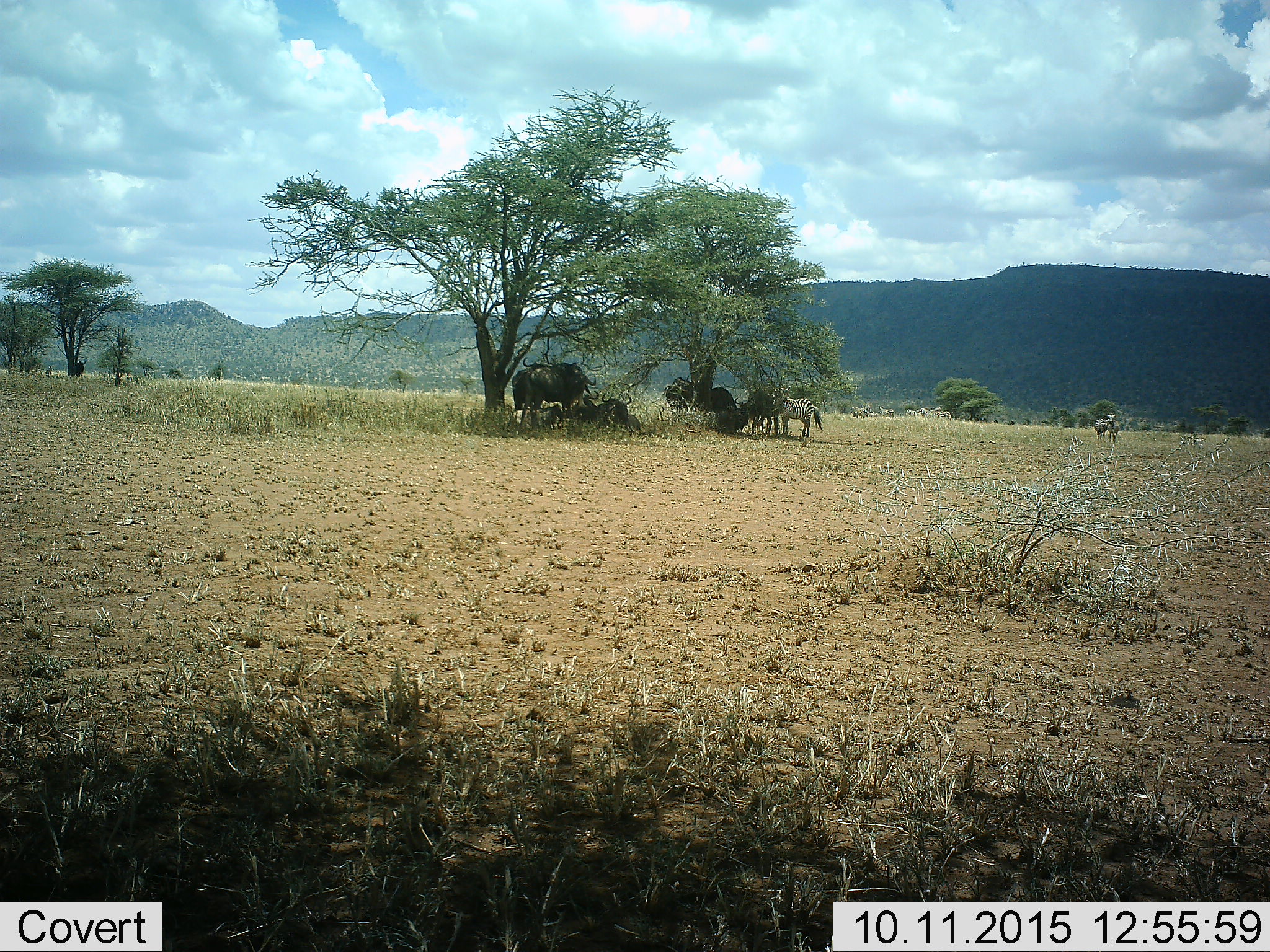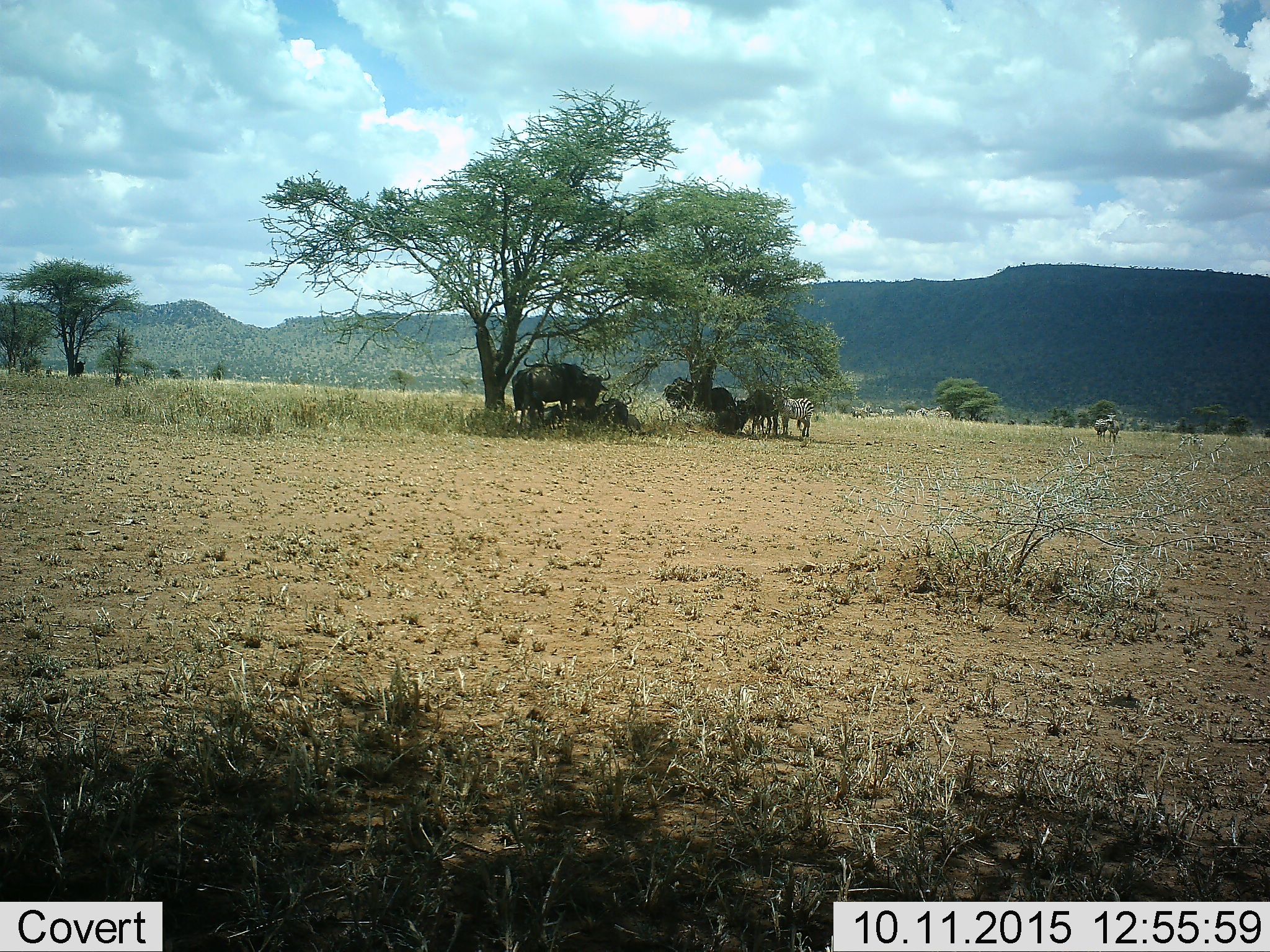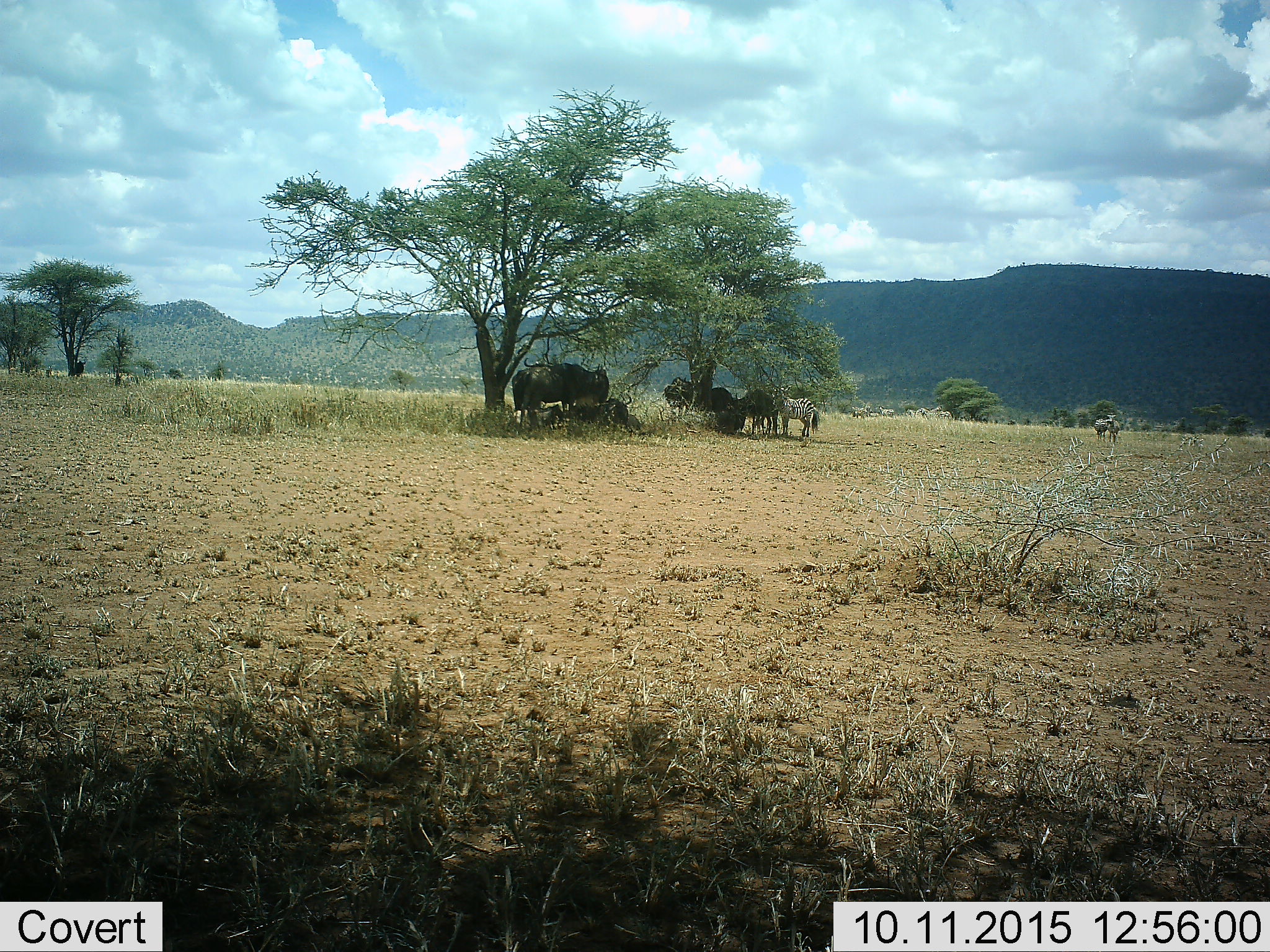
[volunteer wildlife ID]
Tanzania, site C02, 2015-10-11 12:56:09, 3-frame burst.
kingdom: Animalia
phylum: Chordata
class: Mammalia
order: Artiodactyla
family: Bovidae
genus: Connochaetes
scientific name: Connochaetes taurinus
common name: blue wildebeest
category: wildebeest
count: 7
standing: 100%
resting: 85%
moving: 0%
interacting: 8%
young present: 0%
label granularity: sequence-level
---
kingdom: Animalia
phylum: Chordata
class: Mammalia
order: Perissodactyla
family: Equidae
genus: Equus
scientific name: Equus quagga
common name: plains zebra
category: zebra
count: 8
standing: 89%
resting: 6%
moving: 0%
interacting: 6%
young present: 11%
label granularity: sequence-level